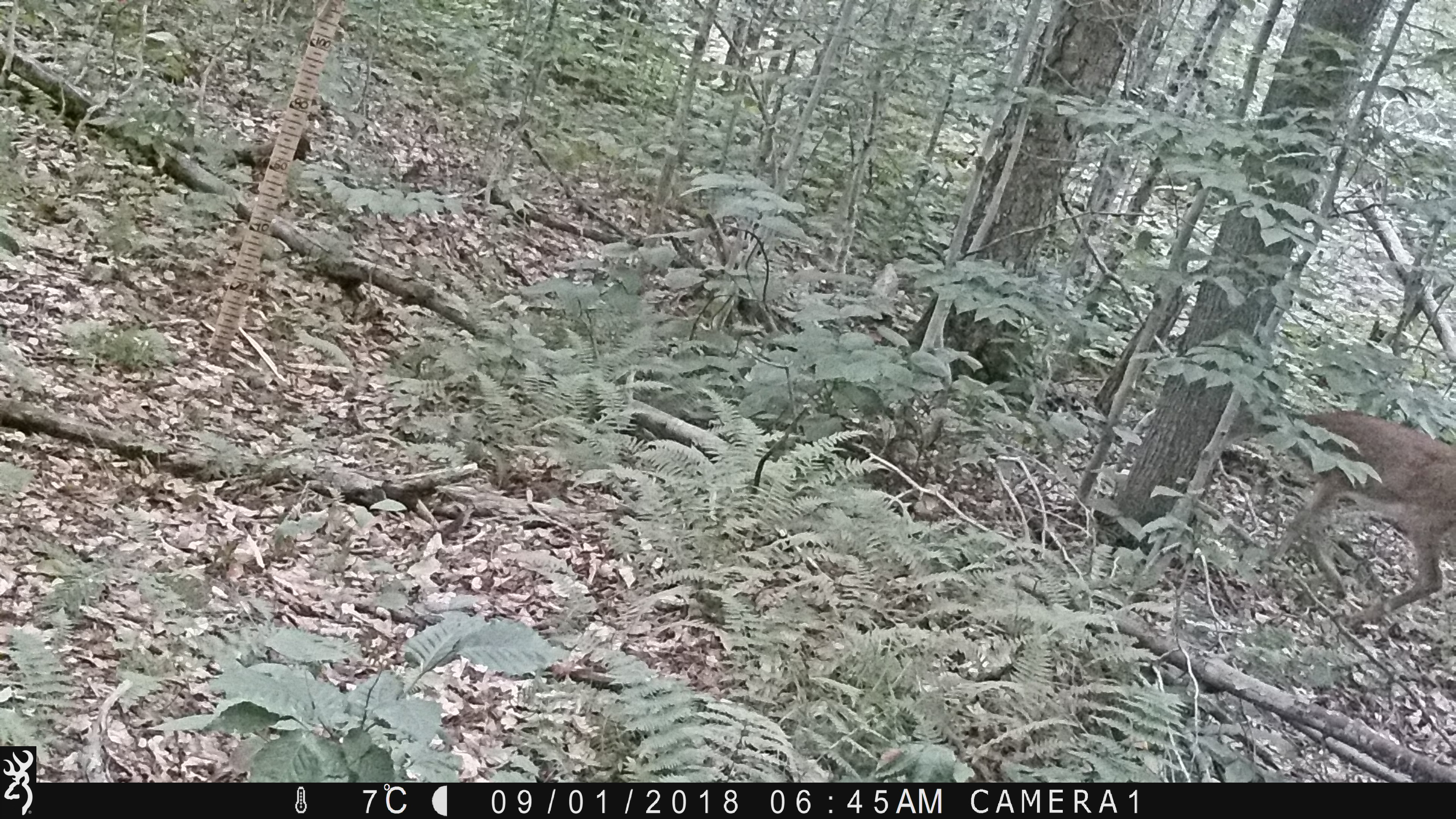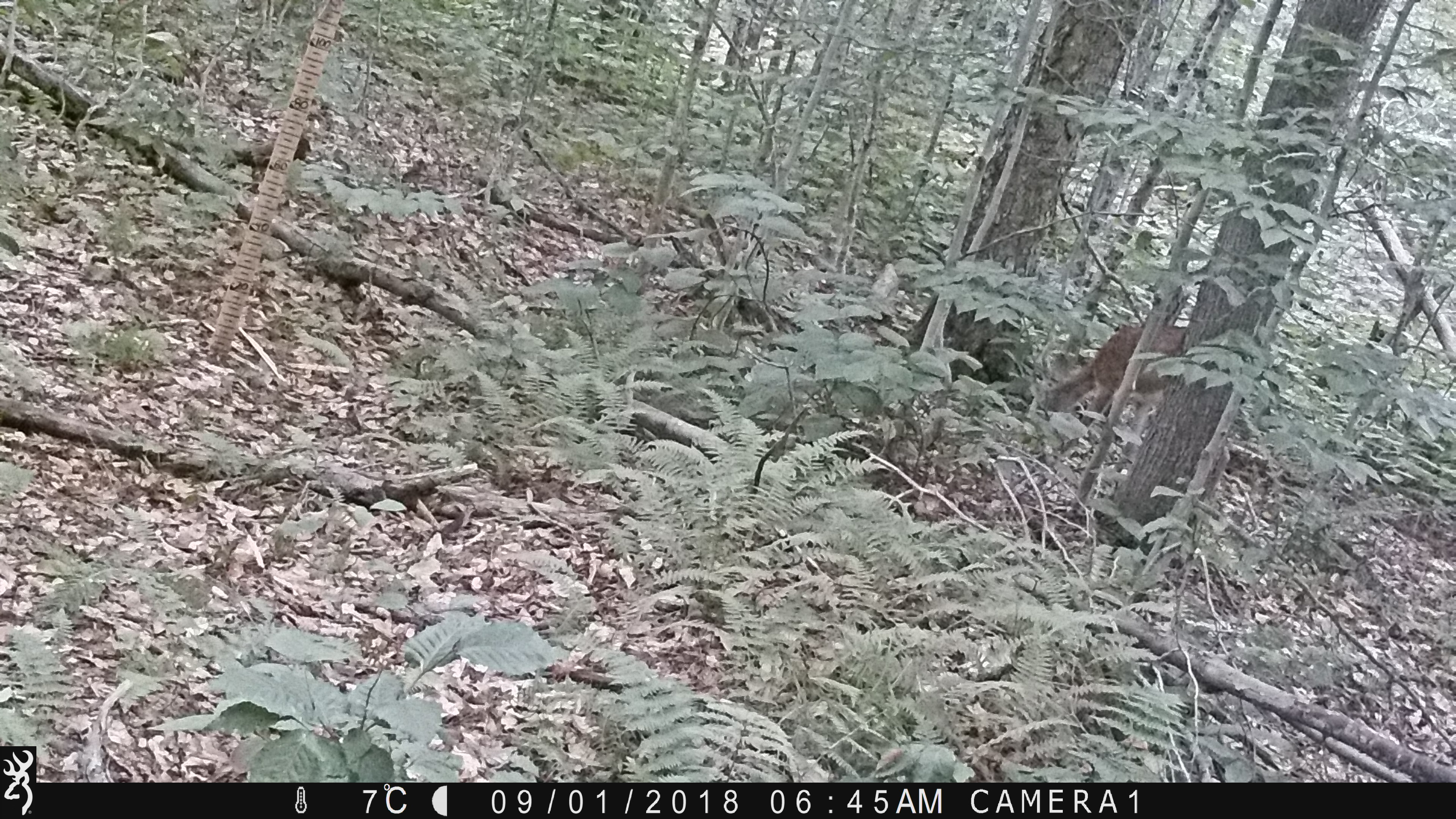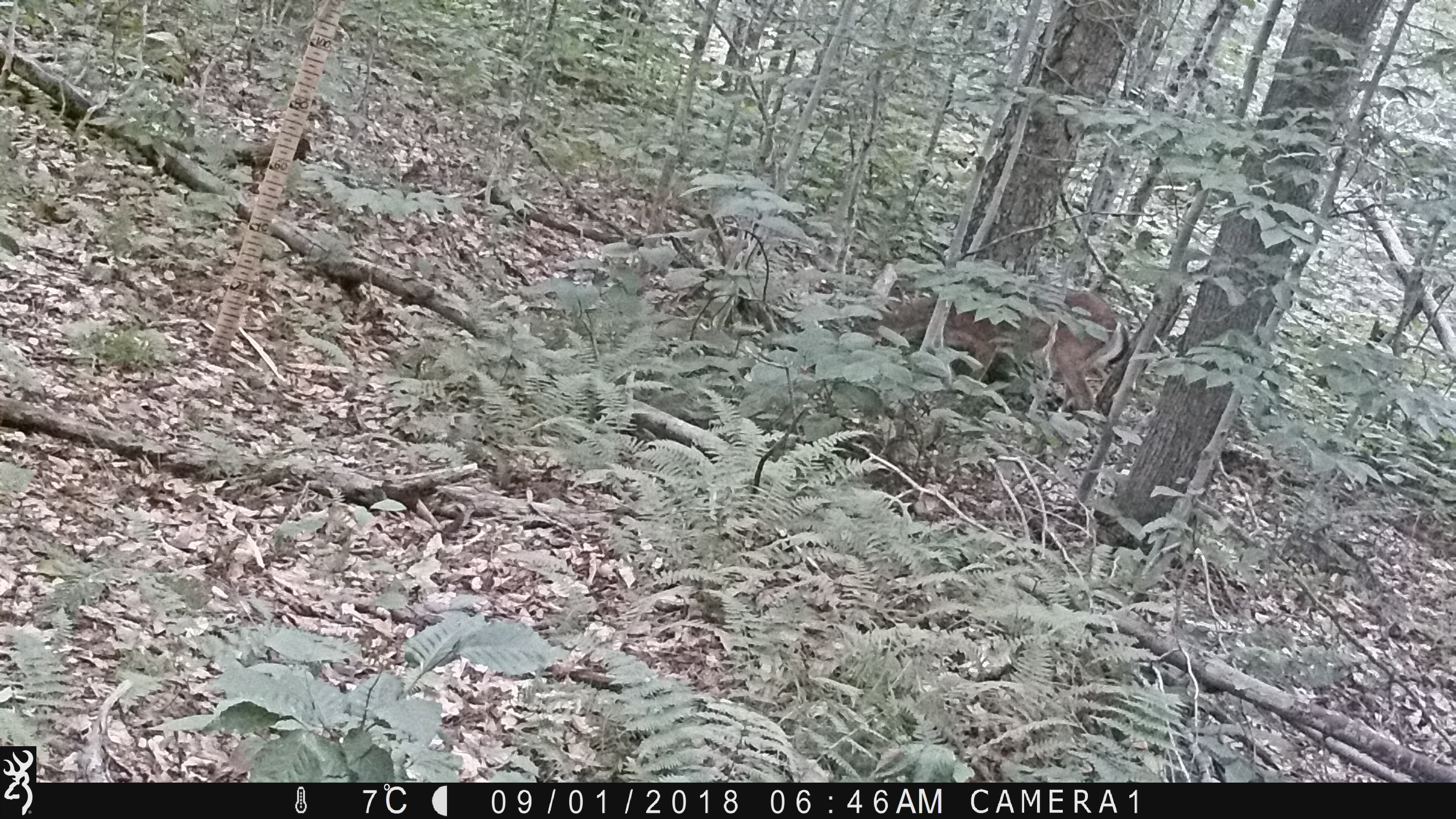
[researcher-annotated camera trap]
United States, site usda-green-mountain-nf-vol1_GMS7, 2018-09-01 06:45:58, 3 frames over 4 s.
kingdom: Animalia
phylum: Chordata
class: Mammalia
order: Artiodactyla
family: Cervidae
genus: Odocoileus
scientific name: Odocoileus virginianus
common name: white-tailed deer